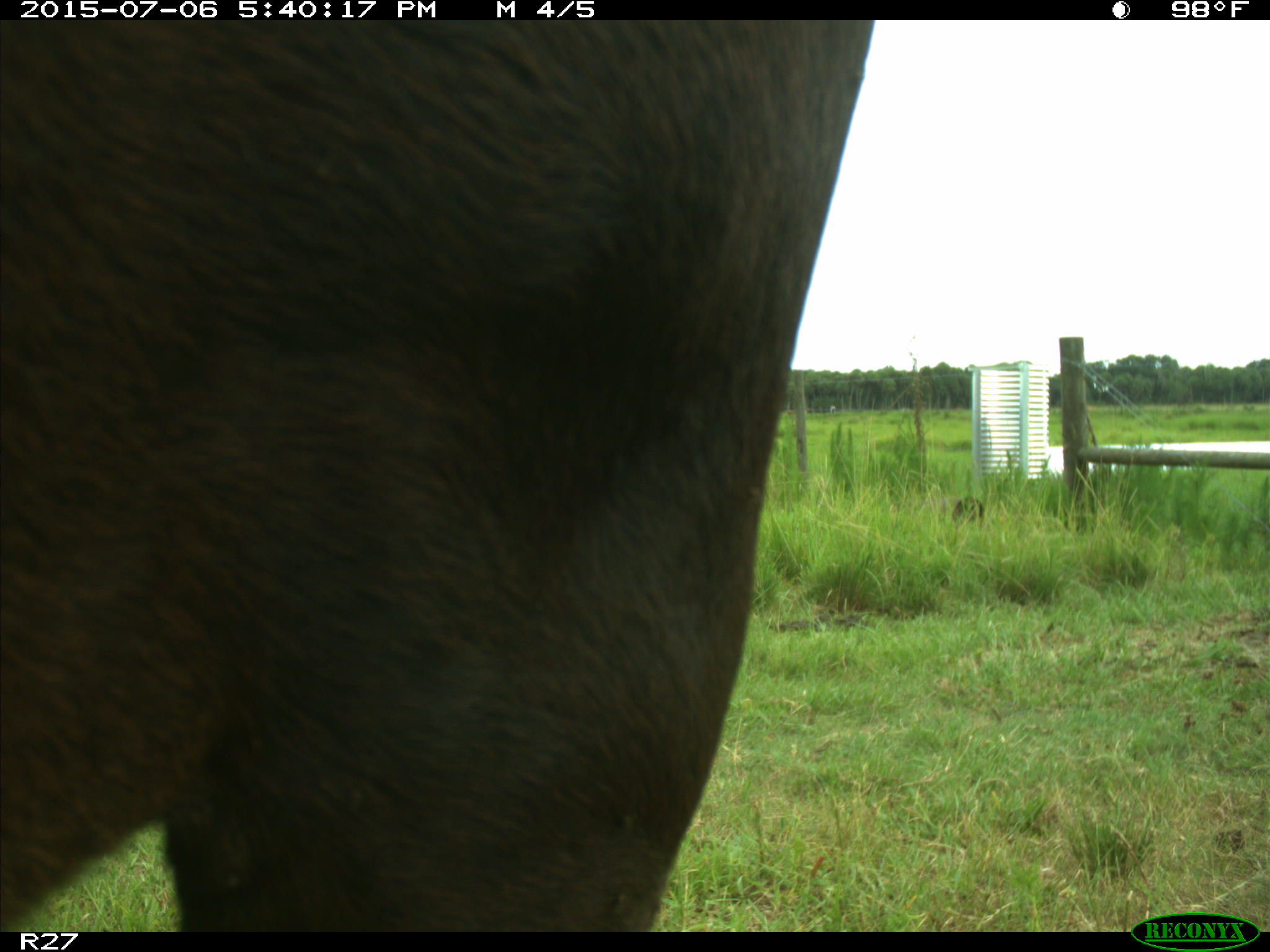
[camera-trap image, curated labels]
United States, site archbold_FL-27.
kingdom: Animalia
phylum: Chordata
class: Mammalia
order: Artiodactyla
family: Bovidae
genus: Bos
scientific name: Bos taurus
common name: domestic cow